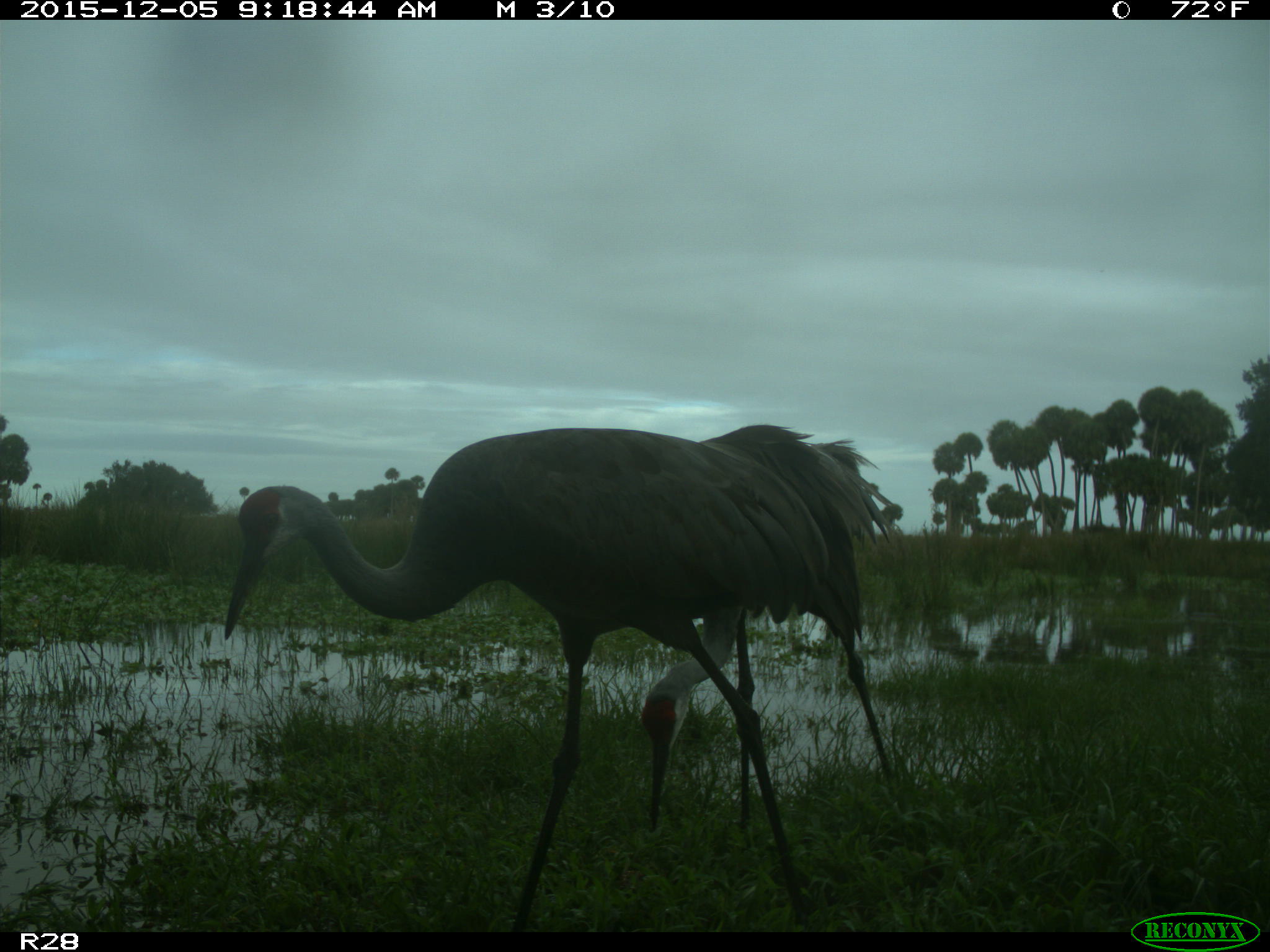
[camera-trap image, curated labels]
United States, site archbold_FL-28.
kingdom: Animalia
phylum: Chordata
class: Aves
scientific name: Aves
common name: birds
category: unidentified bird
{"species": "unidentified bird (birds) (Aves)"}